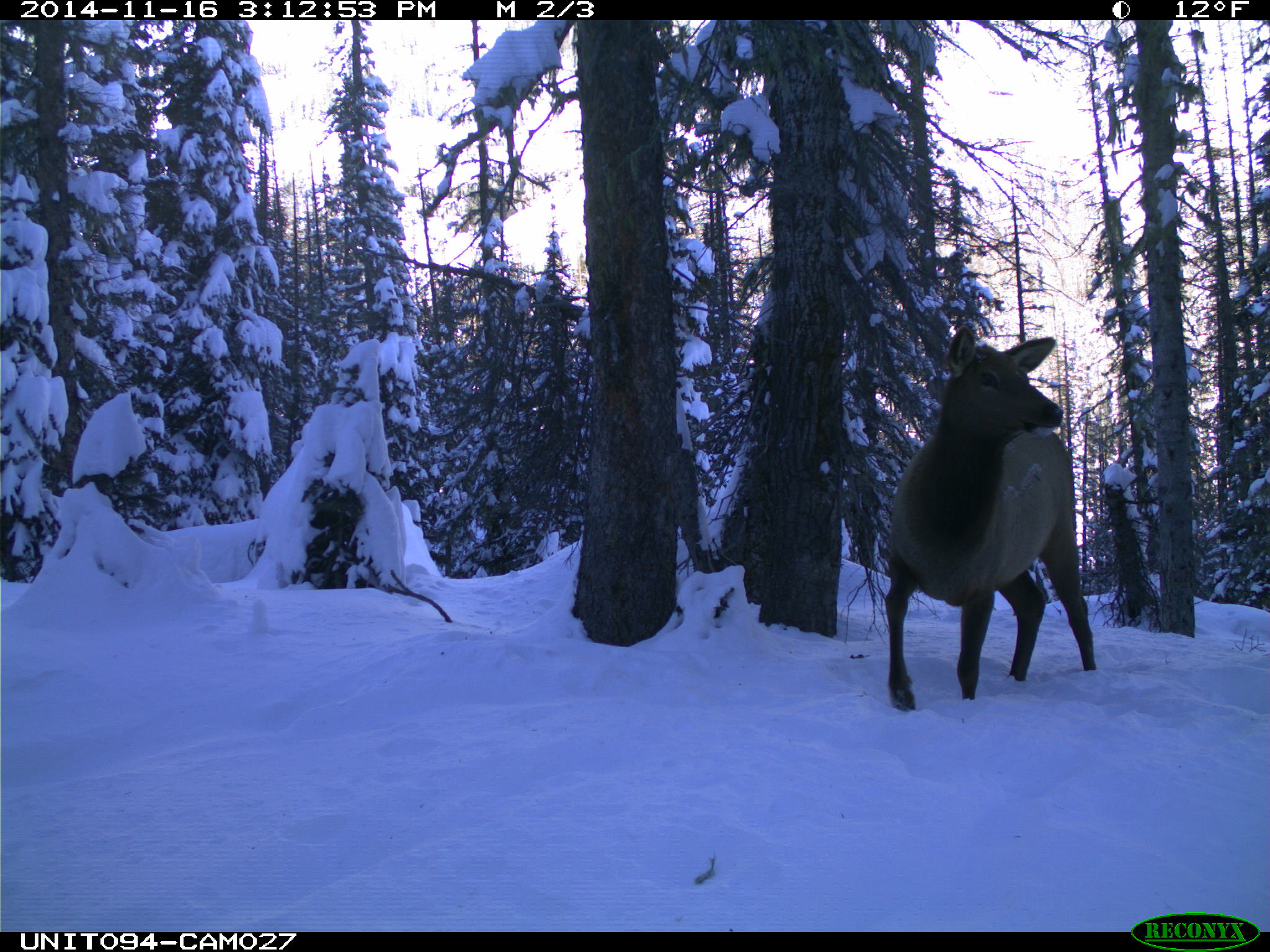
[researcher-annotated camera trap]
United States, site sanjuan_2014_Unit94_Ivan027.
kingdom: Animalia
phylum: Chordata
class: Mammalia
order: Artiodactyla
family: Cervidae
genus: Cervus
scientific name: Cervus elaphus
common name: red deer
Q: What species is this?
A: Cervus elaphus (red deer).